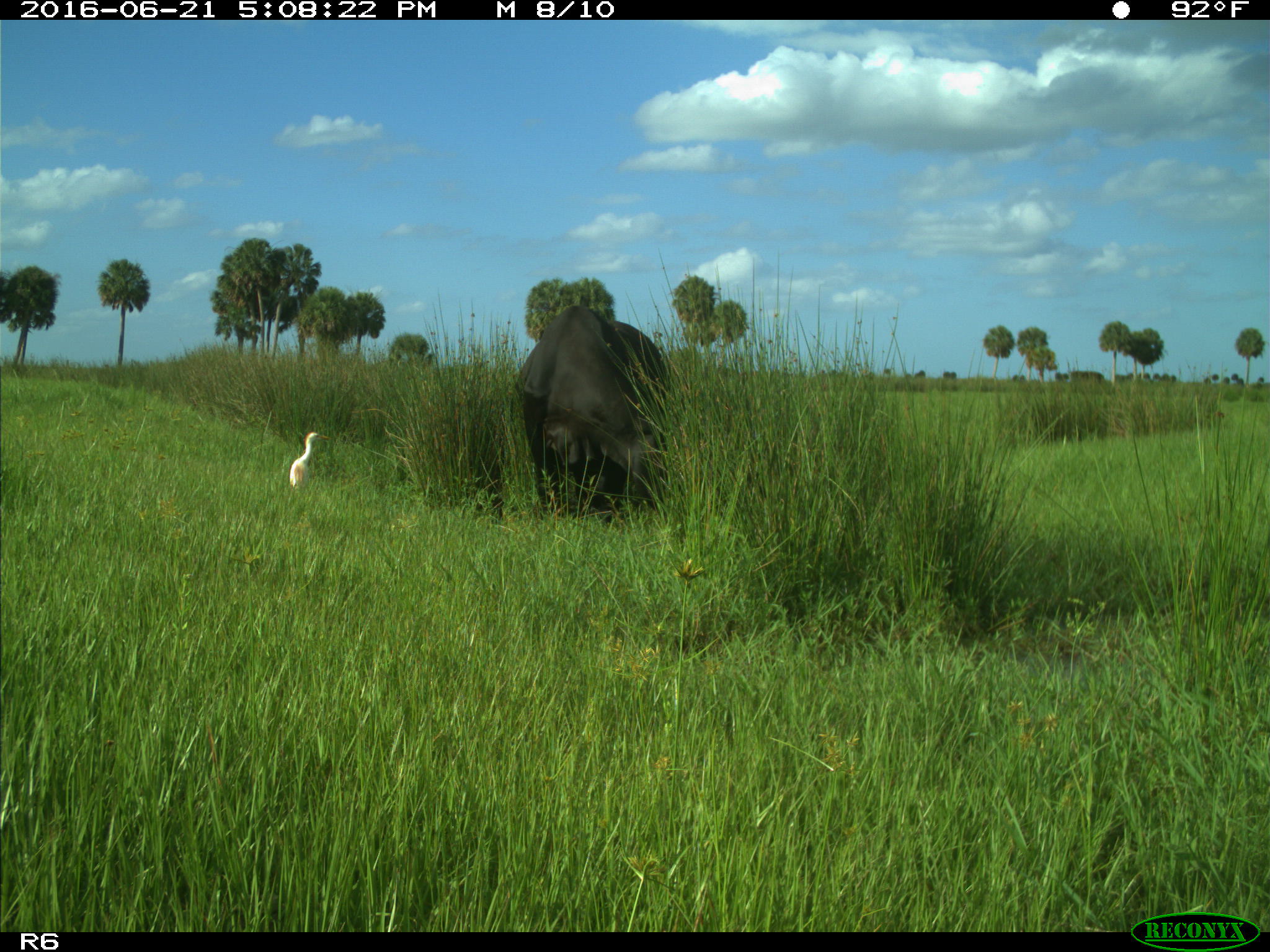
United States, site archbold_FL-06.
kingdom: Animalia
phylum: Chordata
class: Mammalia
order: Artiodactyla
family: Bovidae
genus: Bos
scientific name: Bos taurus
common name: domestic cow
Bos taurus (domestic cow).